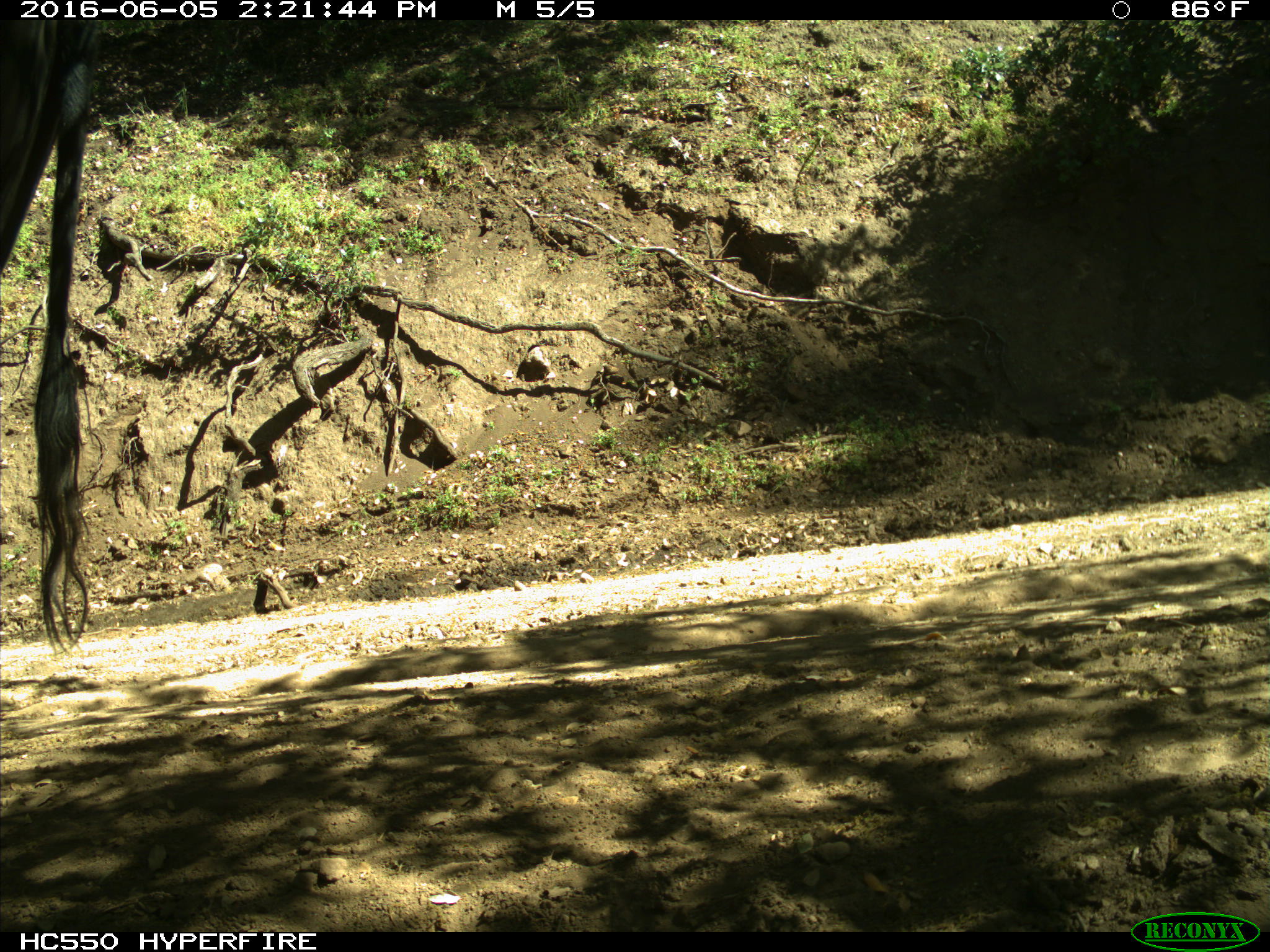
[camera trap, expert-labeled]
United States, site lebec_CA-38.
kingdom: Animalia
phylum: Chordata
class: Mammalia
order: Artiodactyla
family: Bovidae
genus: Bos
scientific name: Bos taurus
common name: domestic cow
Bos taurus (domestic cow).